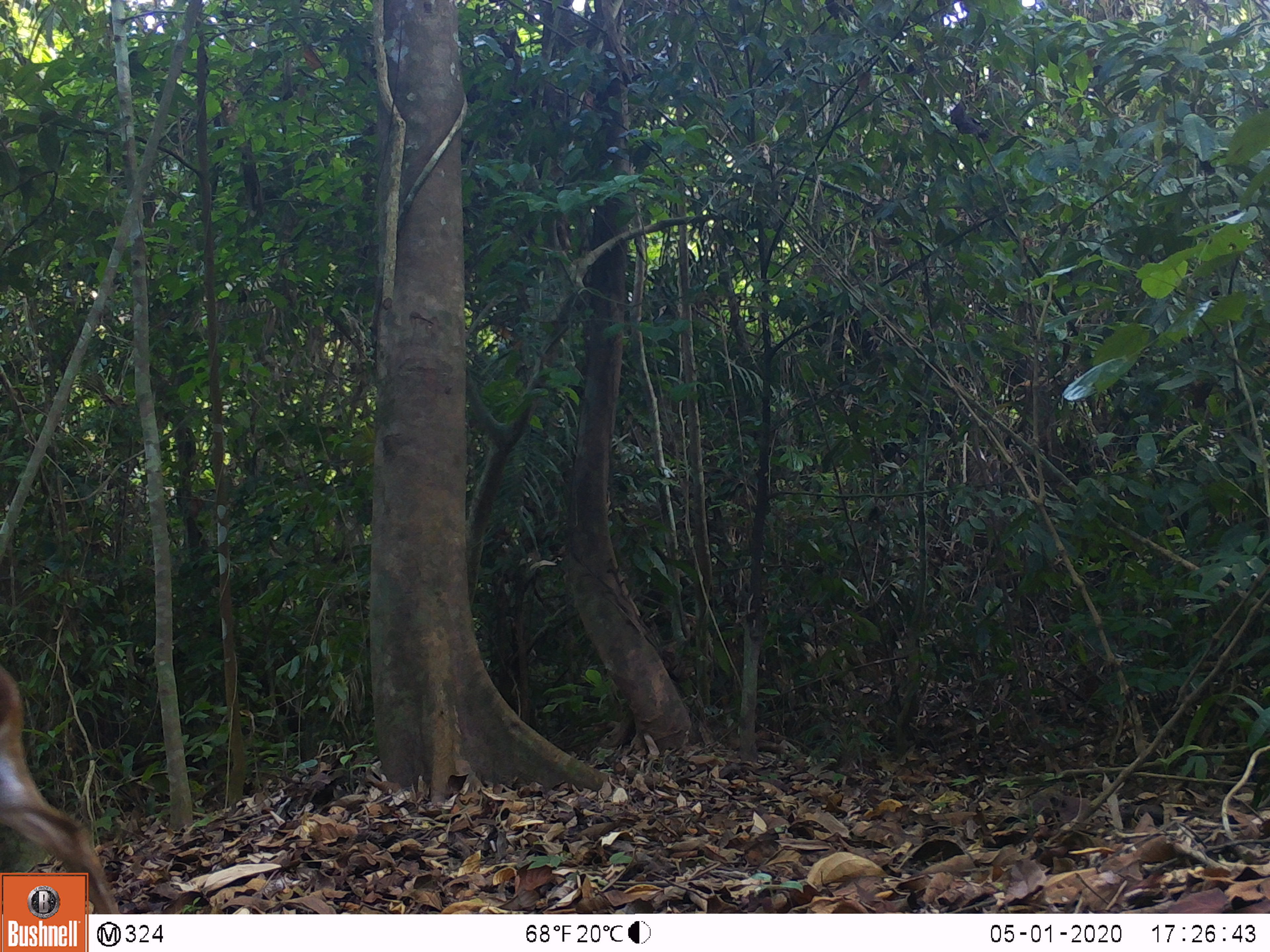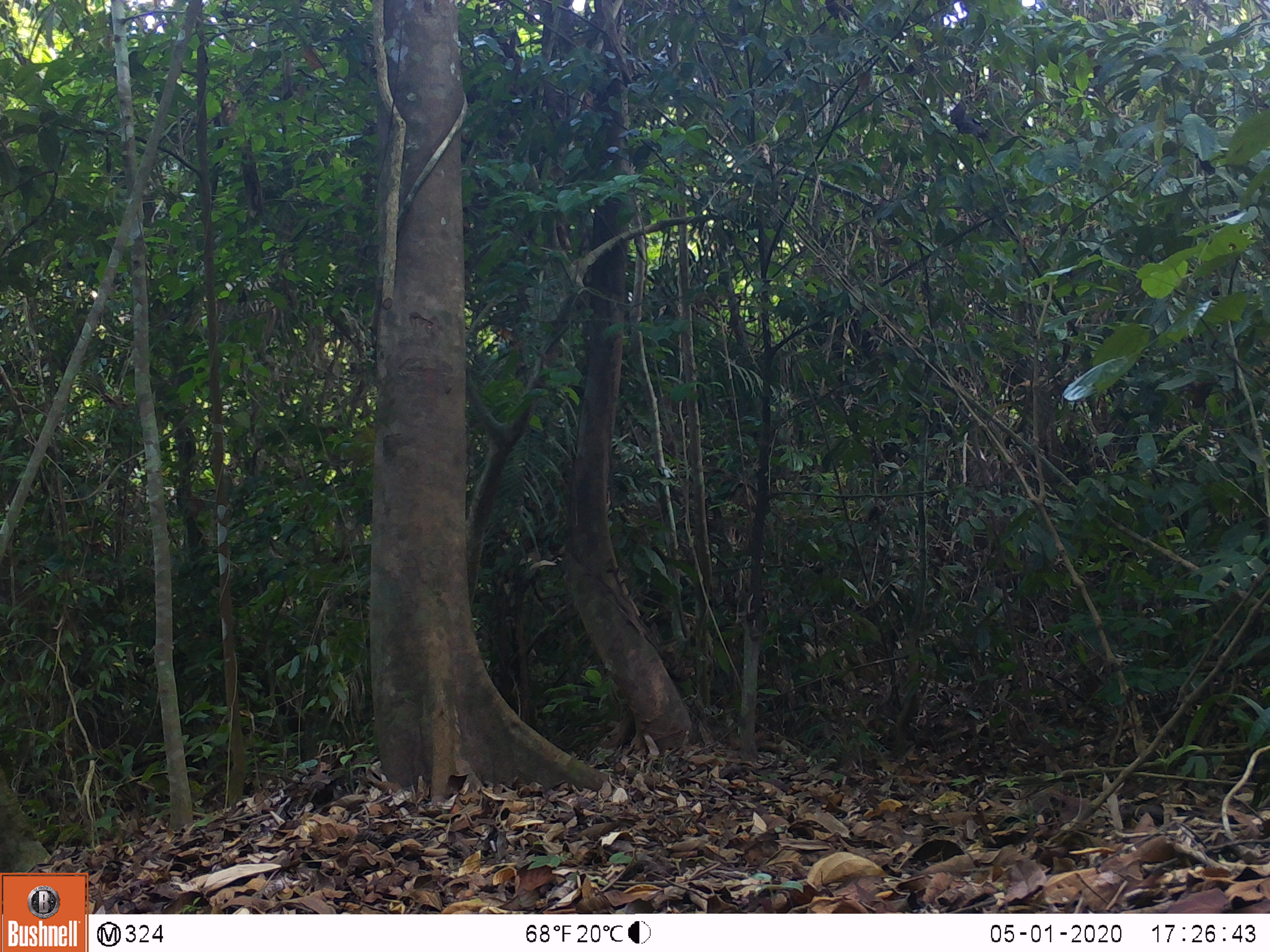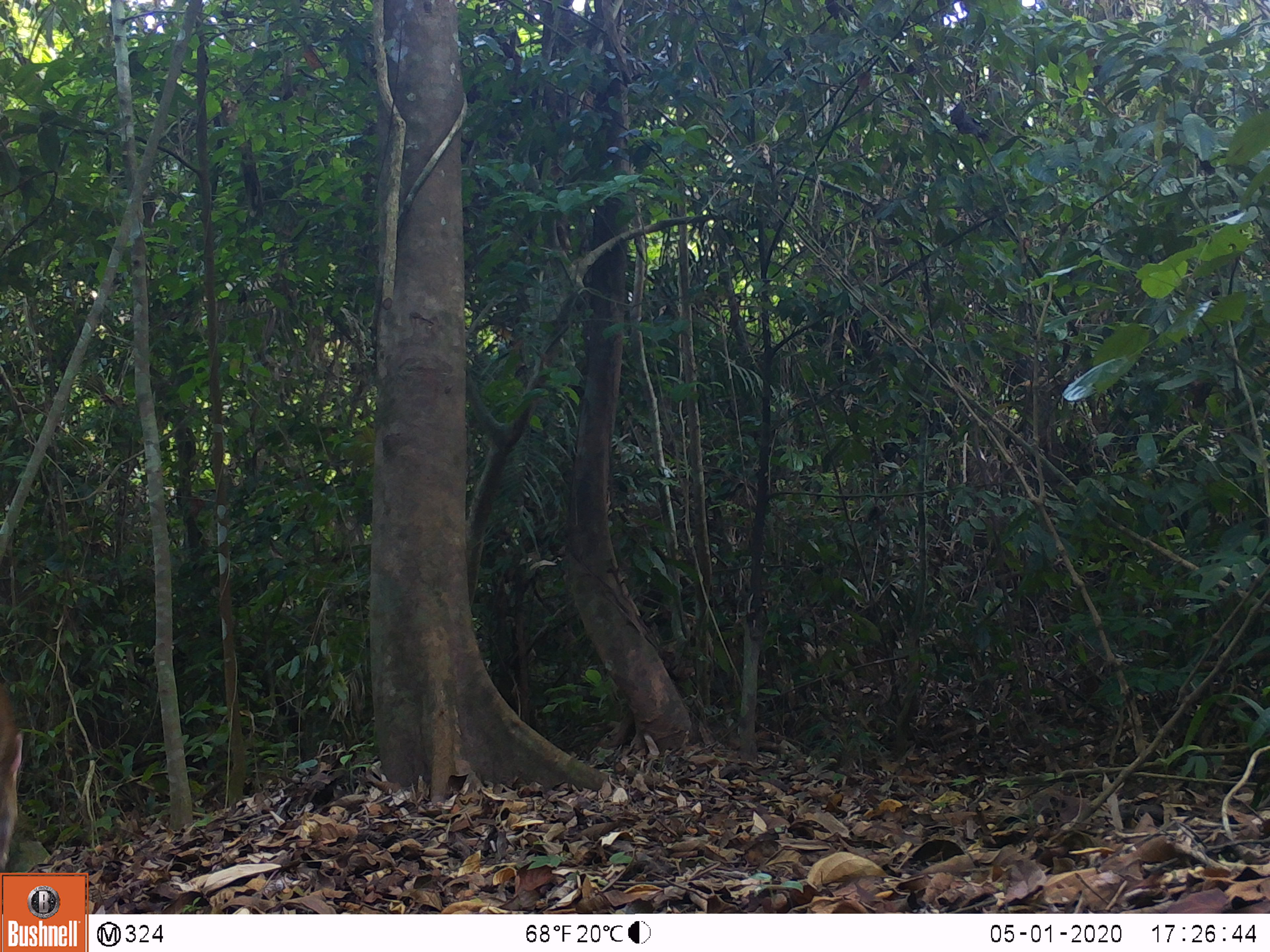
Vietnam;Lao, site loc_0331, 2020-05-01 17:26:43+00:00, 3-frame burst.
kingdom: Animalia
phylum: Chordata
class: Mammalia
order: Artiodactyla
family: Cervidae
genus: Muntiacus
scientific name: Muntiacus vuquangensis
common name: large-antlered muntjac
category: large antlered muntjac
Large antlered muntjac (large-antlered muntjac) (Muntiacus vuquangensis). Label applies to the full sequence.